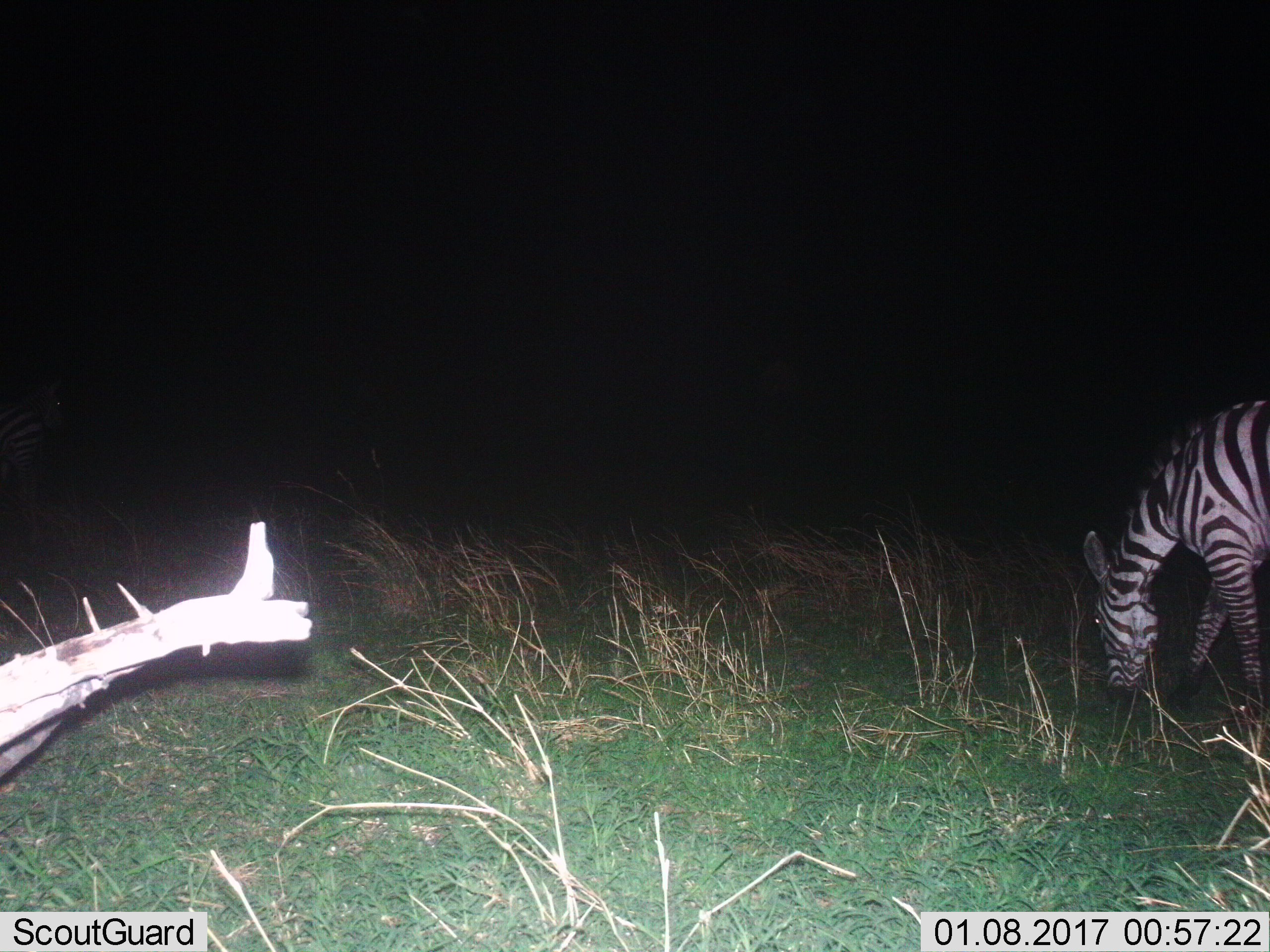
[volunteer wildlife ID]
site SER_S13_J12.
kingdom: Animalia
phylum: Chordata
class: Mammalia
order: Perissodactyla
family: Equidae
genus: Equus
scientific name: Equus quagga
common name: plains zebra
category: zebraplains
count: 2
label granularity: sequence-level